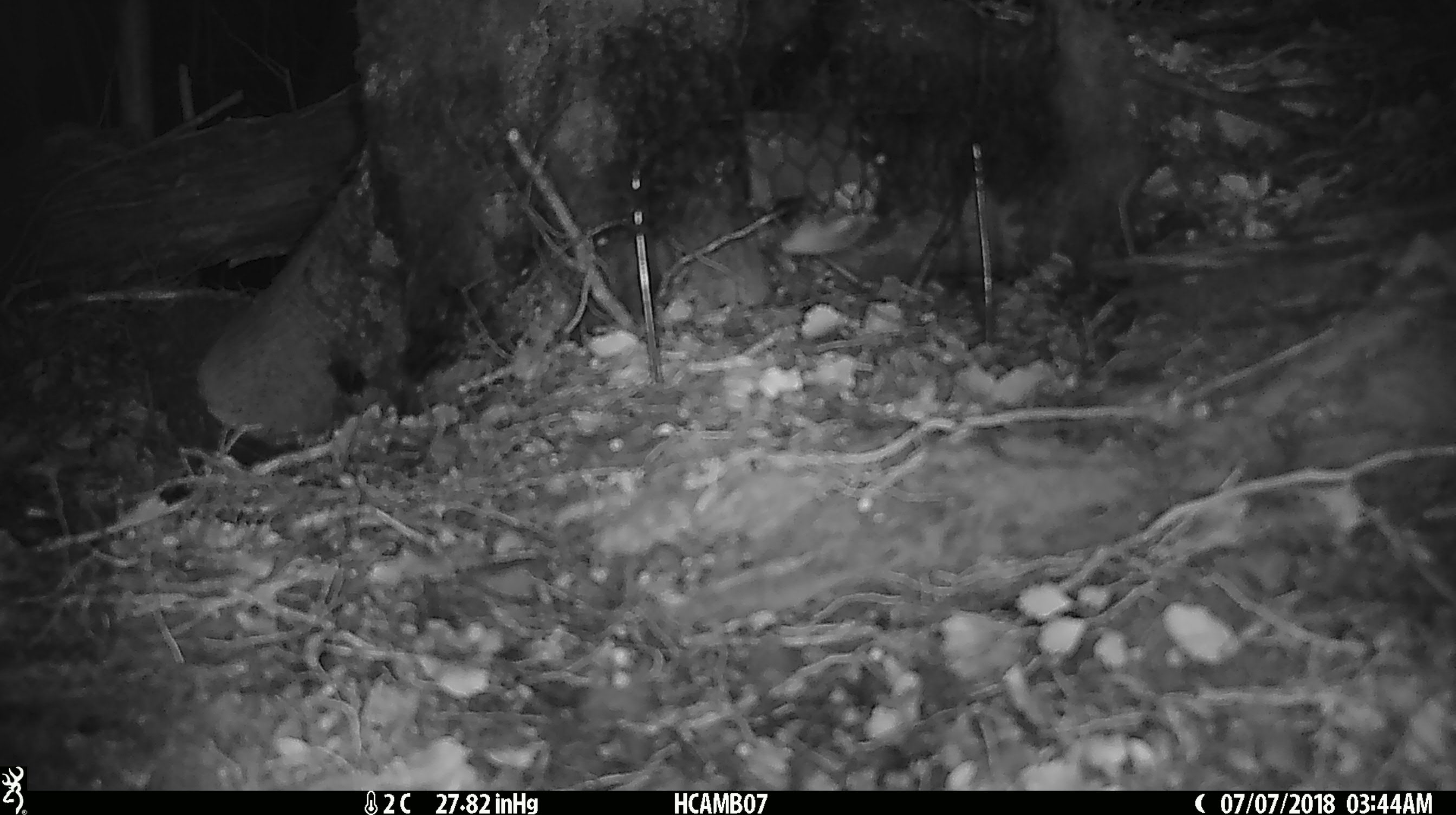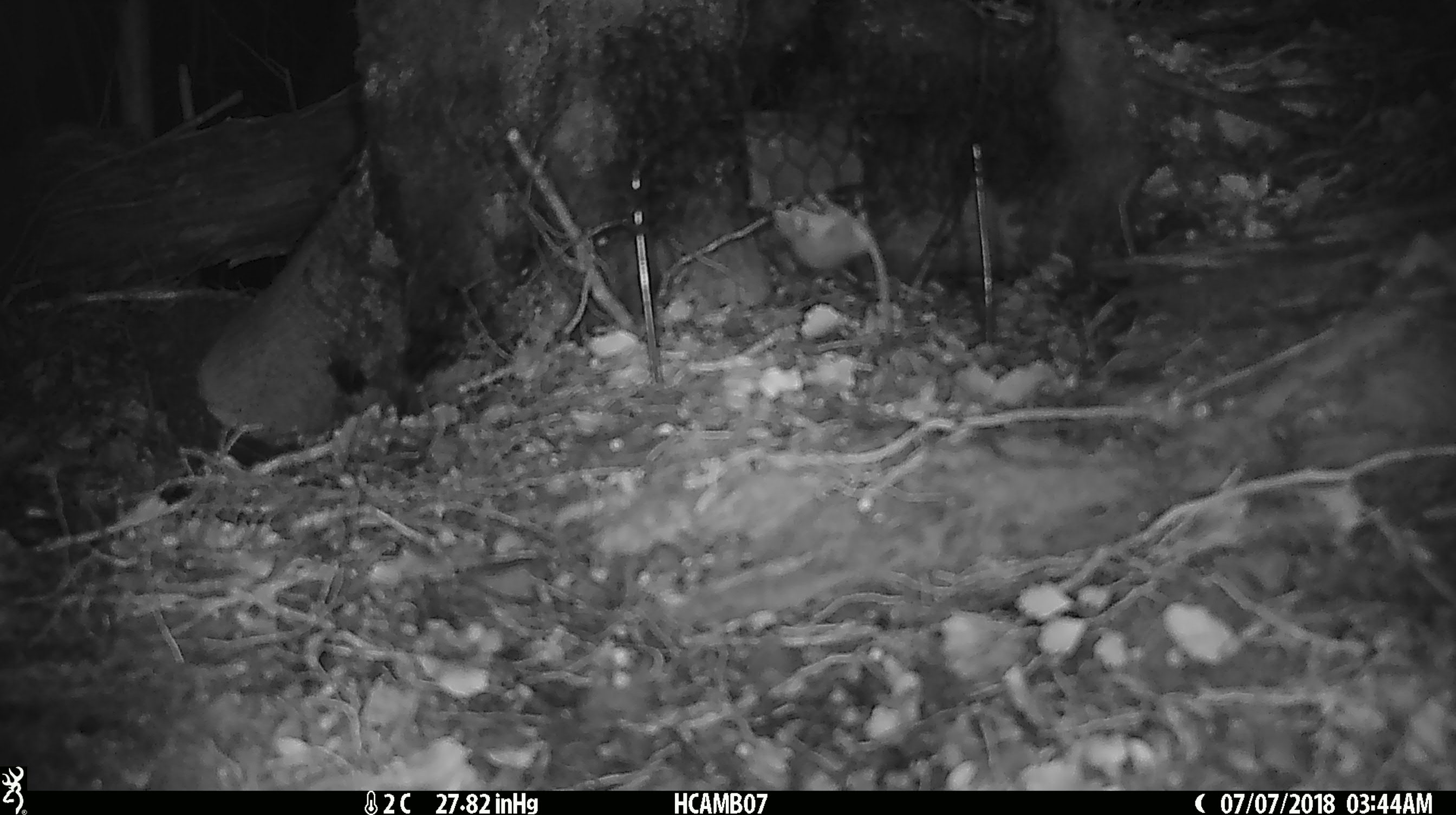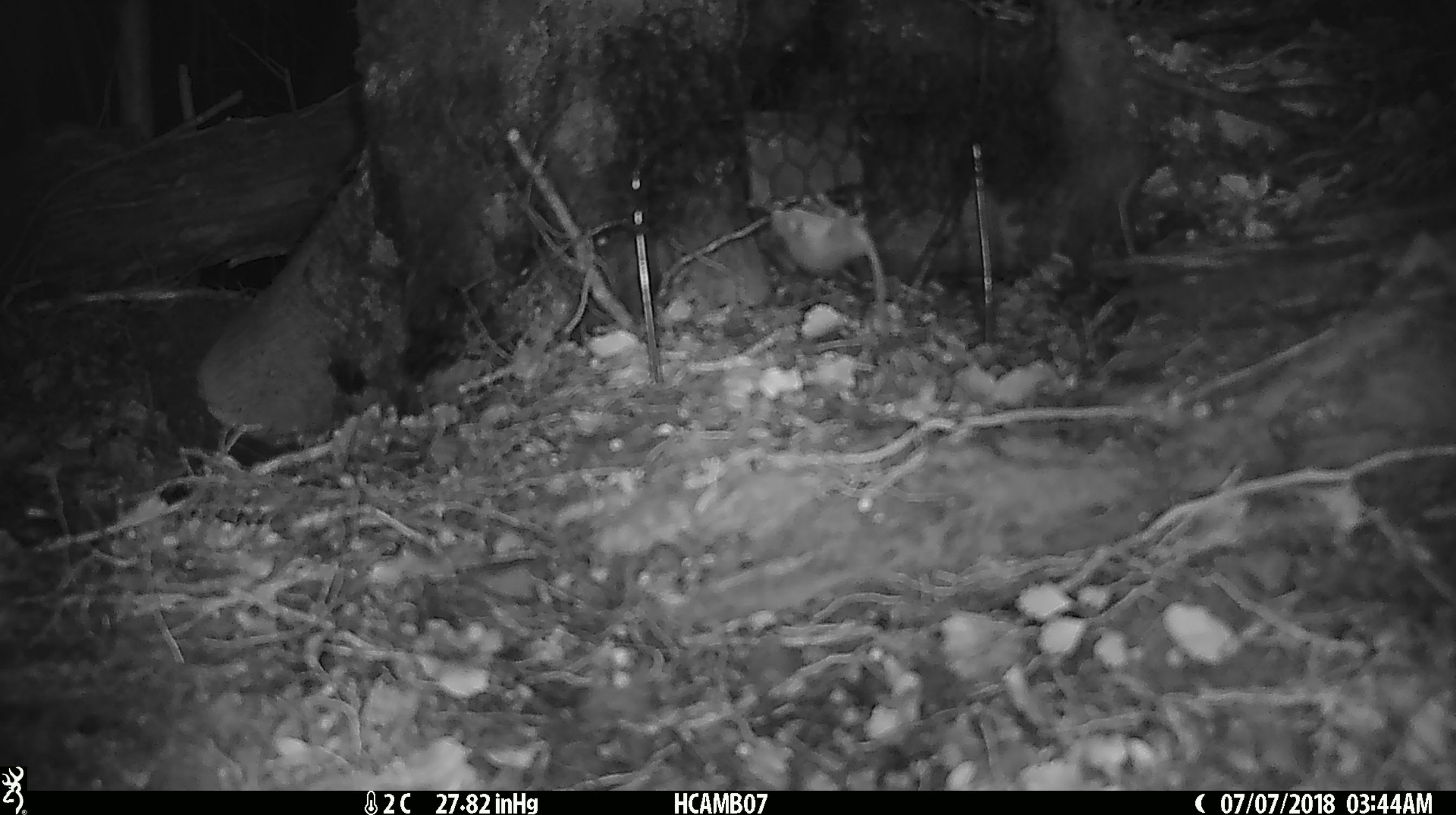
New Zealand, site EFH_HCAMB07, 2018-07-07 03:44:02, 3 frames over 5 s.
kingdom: Animalia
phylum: Chordata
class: Mammalia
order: Rodentia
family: Muridae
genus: Mus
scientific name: Mus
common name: mouse